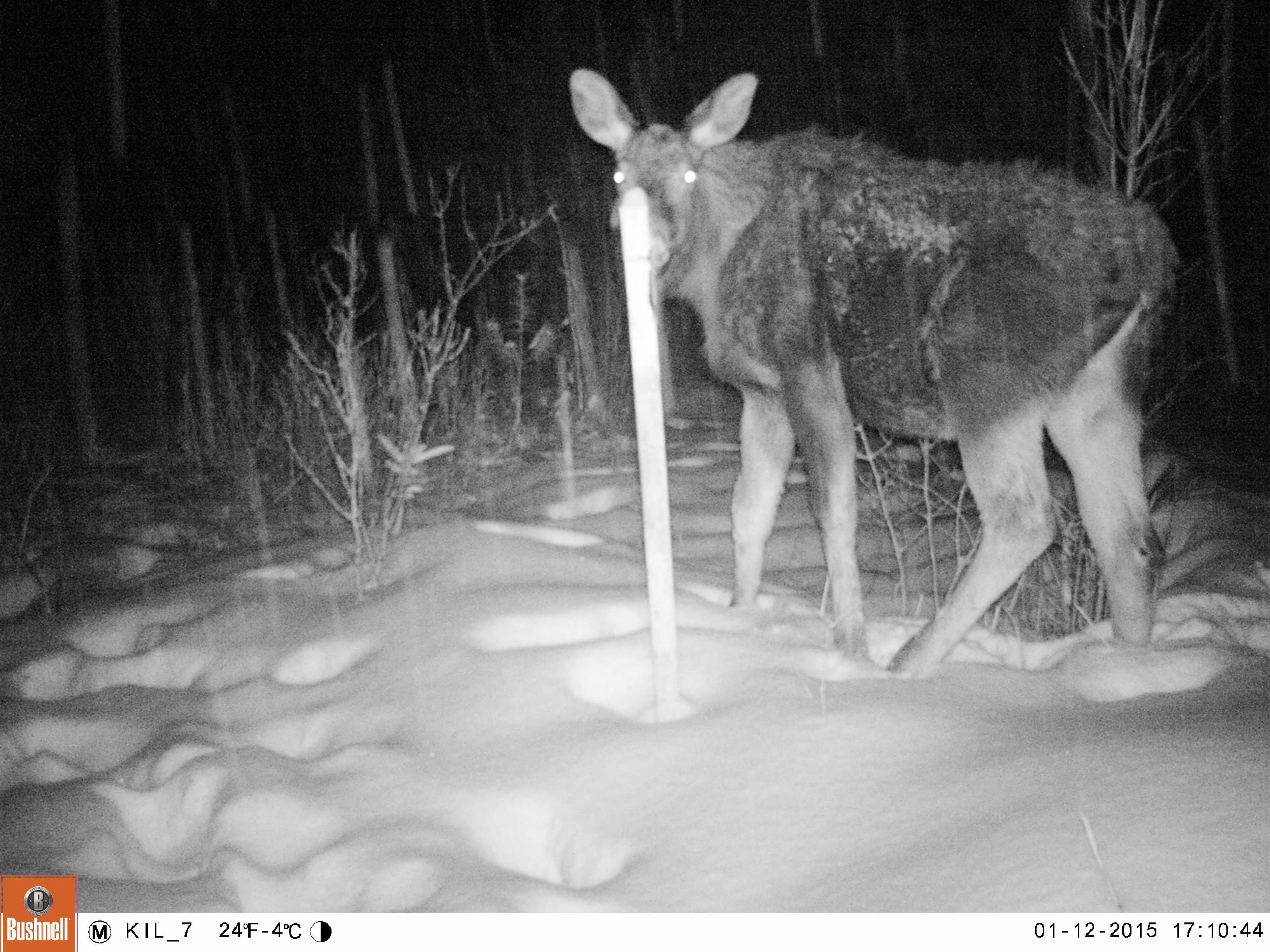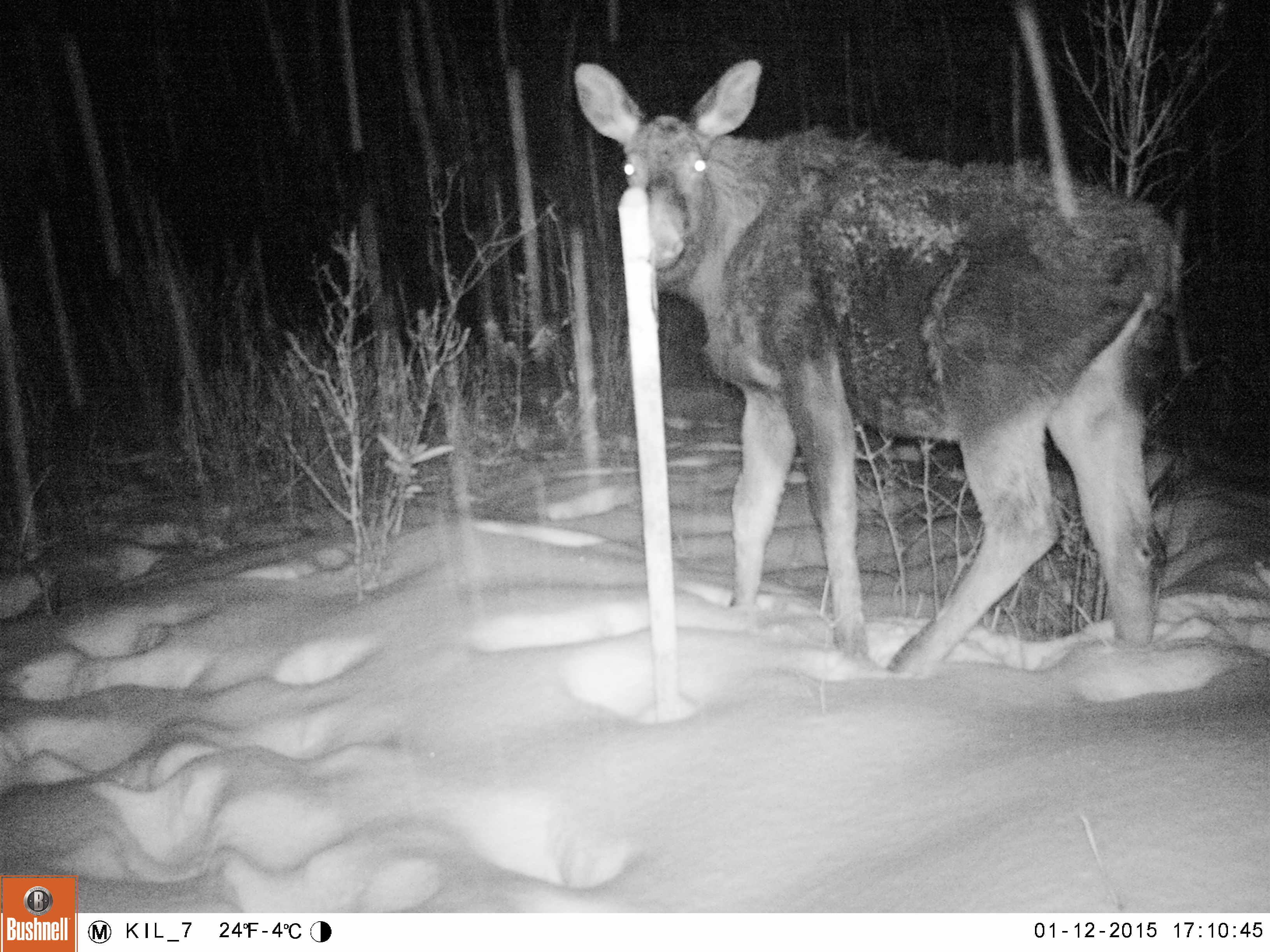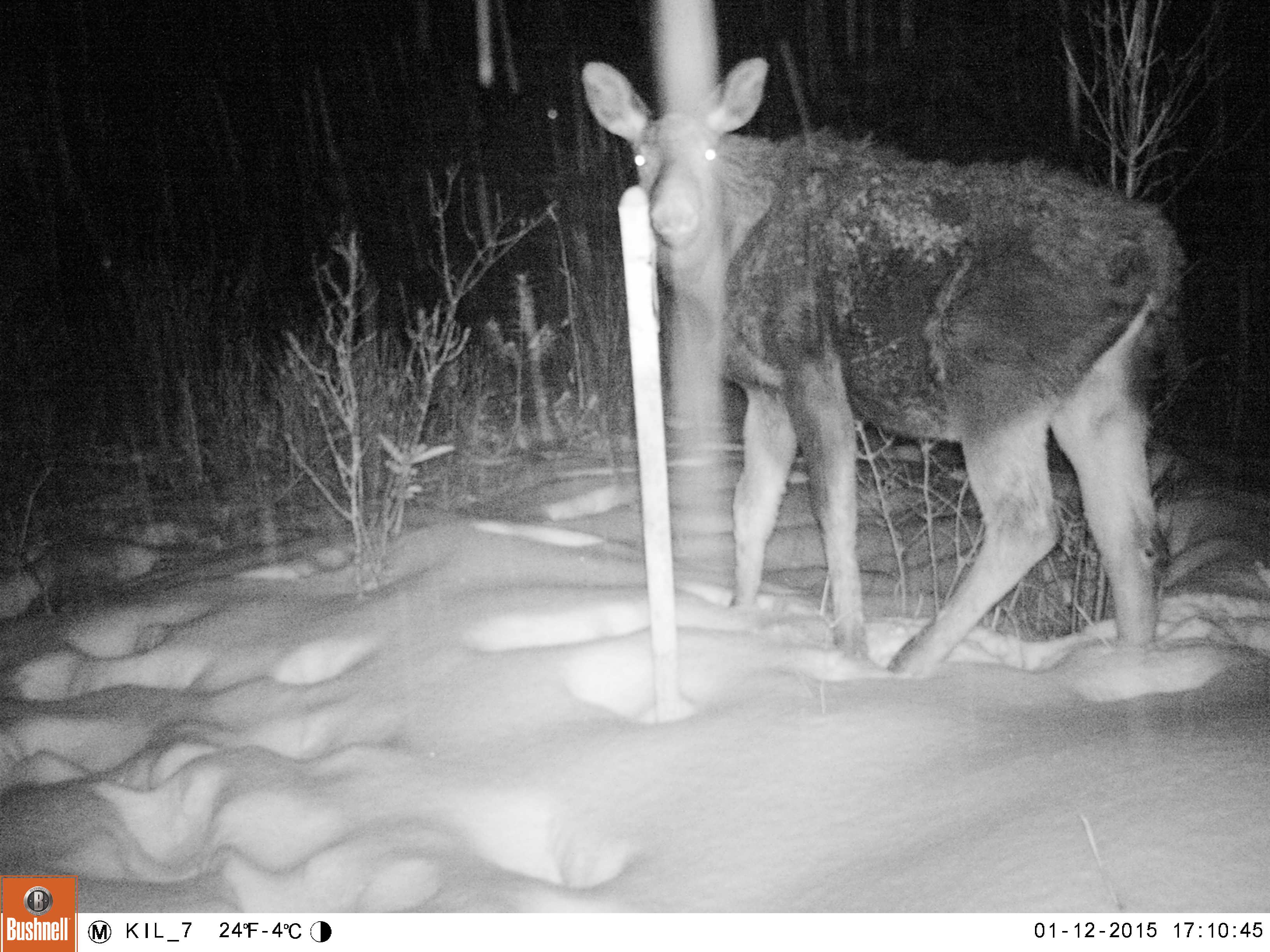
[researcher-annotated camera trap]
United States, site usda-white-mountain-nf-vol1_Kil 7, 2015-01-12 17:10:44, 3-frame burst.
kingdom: Animalia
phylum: Chordata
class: Mammalia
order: Artiodactyla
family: Cervidae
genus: Alces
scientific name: Alces alces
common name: moose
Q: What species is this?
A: Moose (Alces alces).